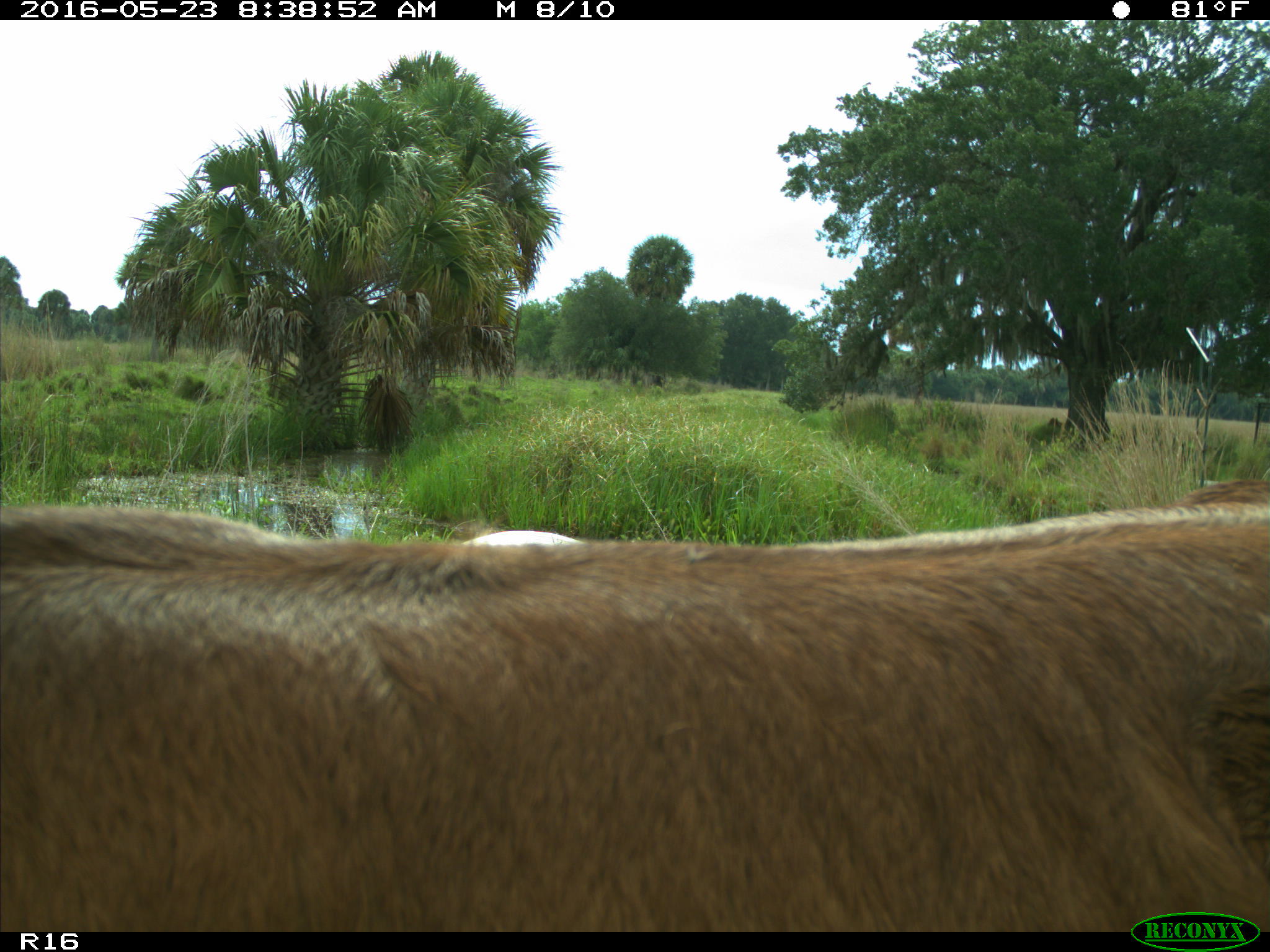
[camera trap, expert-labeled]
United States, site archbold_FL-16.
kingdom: Animalia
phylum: Chordata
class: Mammalia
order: Artiodactyla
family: Bovidae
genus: Bos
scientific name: Bos taurus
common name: domestic cow